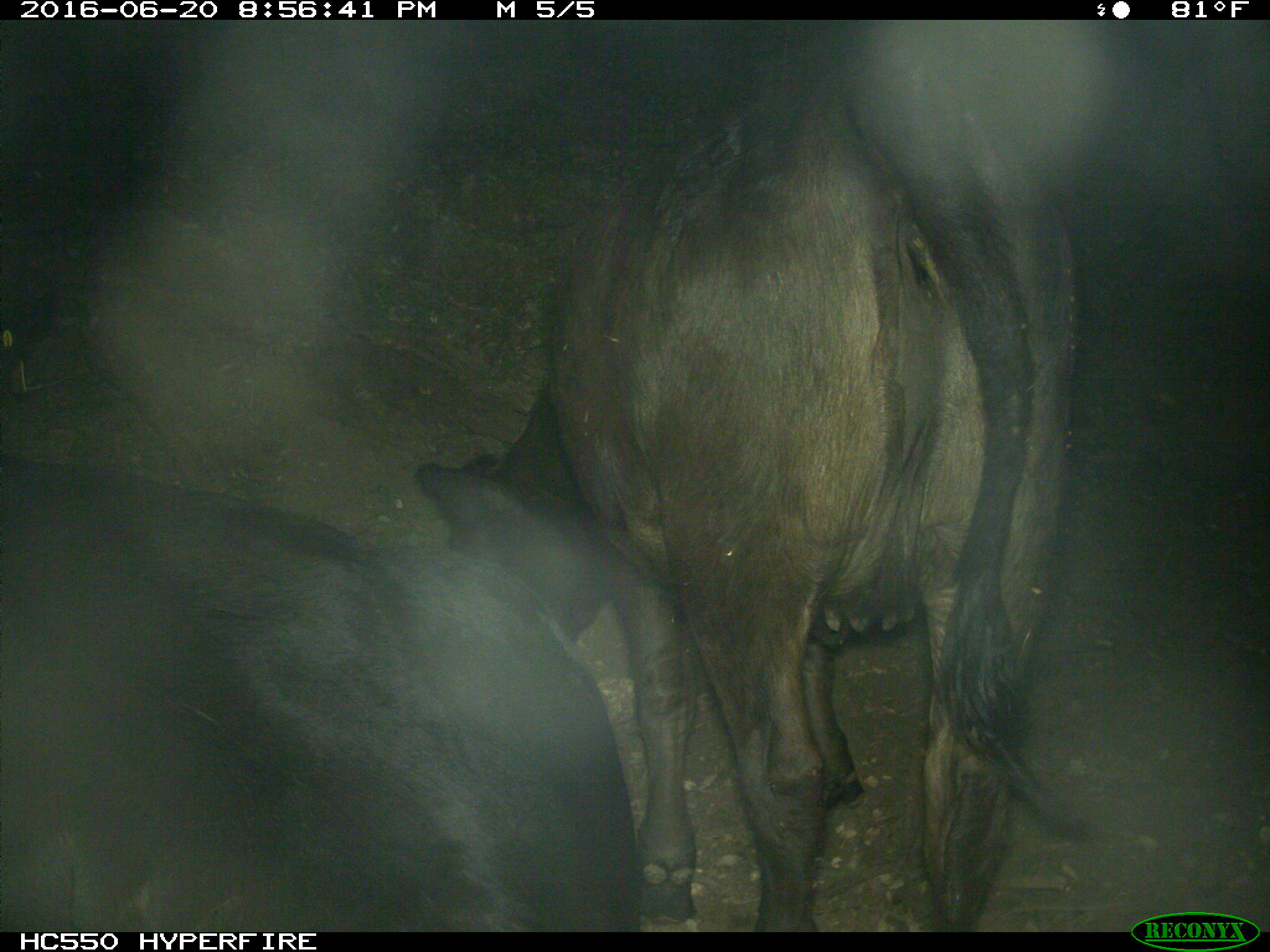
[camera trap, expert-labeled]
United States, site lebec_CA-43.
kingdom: Animalia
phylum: Chordata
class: Mammalia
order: Artiodactyla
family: Bovidae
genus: Bos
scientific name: Bos taurus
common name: domestic cow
Bos taurus (domestic cow).